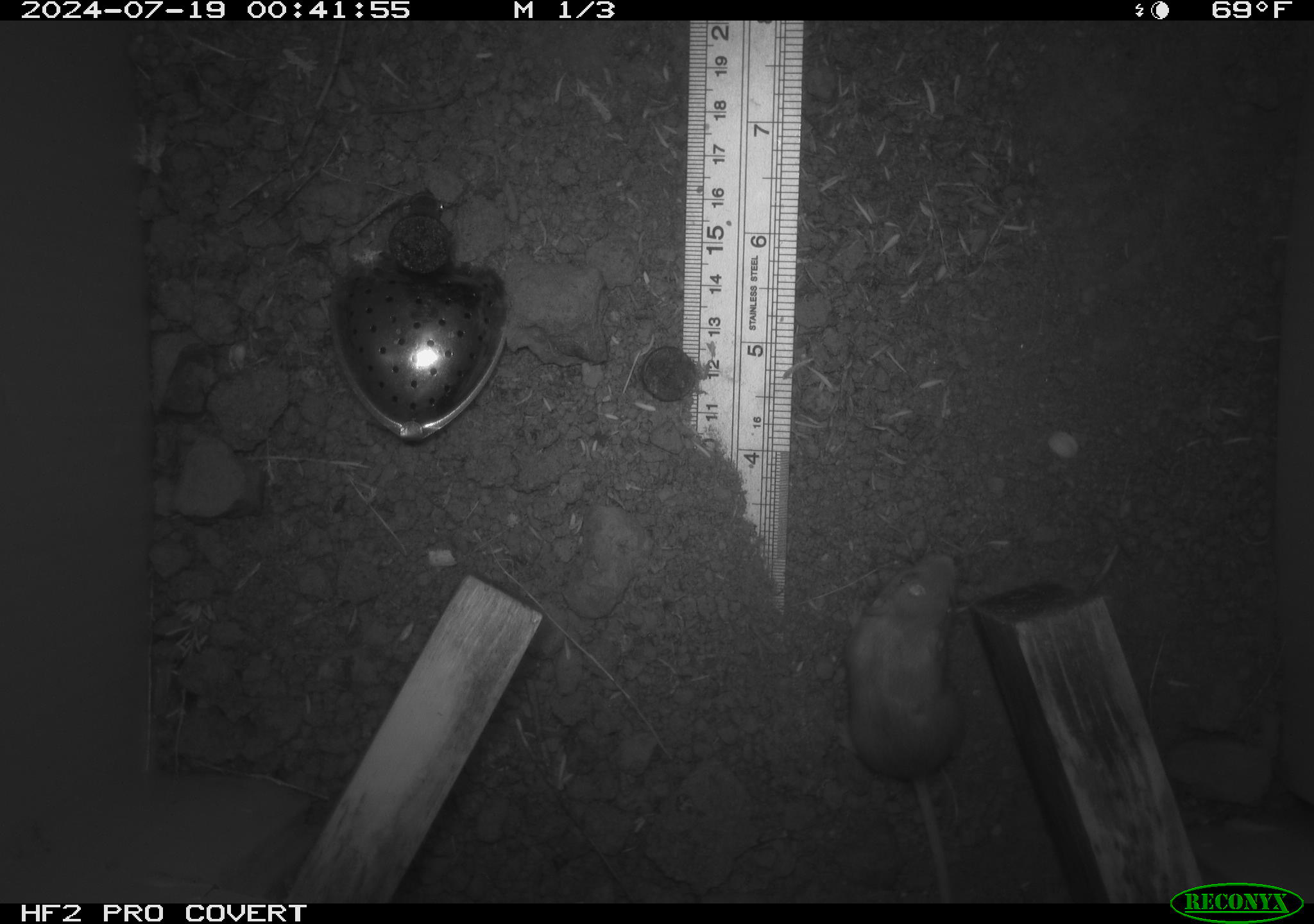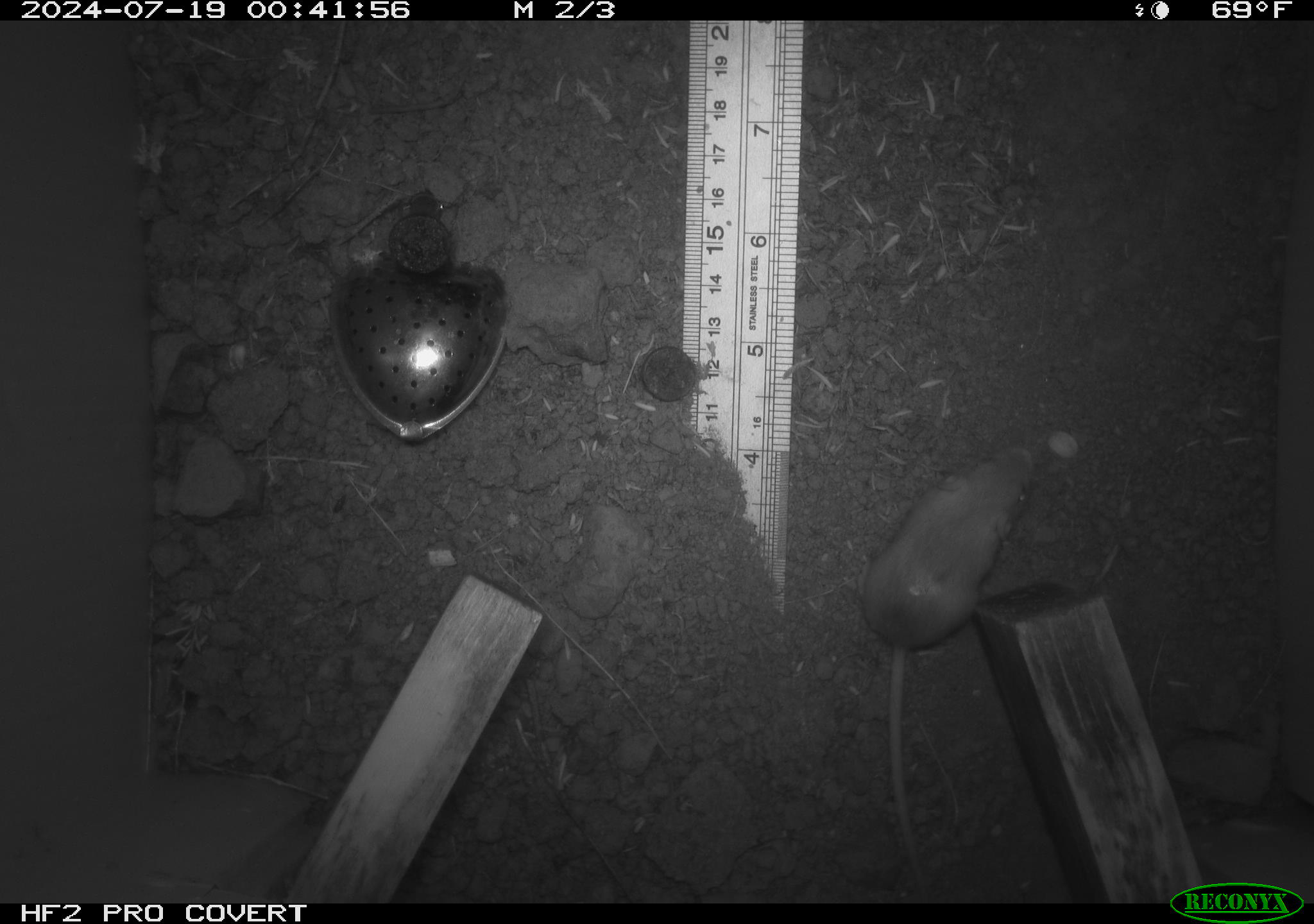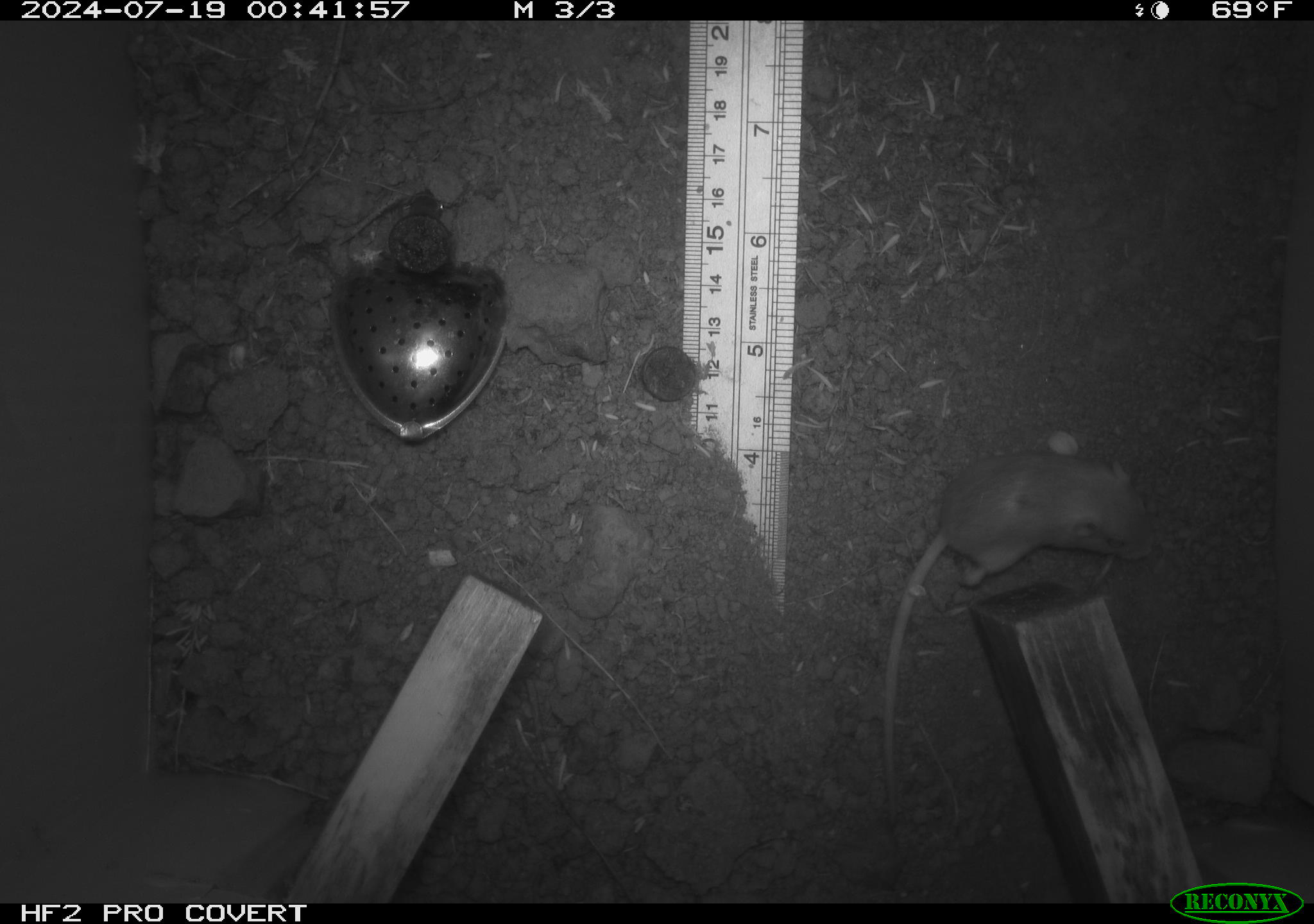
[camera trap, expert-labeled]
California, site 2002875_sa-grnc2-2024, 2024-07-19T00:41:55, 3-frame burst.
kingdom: Animalia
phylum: Chordata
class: Mammalia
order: Rodentia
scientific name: Rodentia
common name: rodent